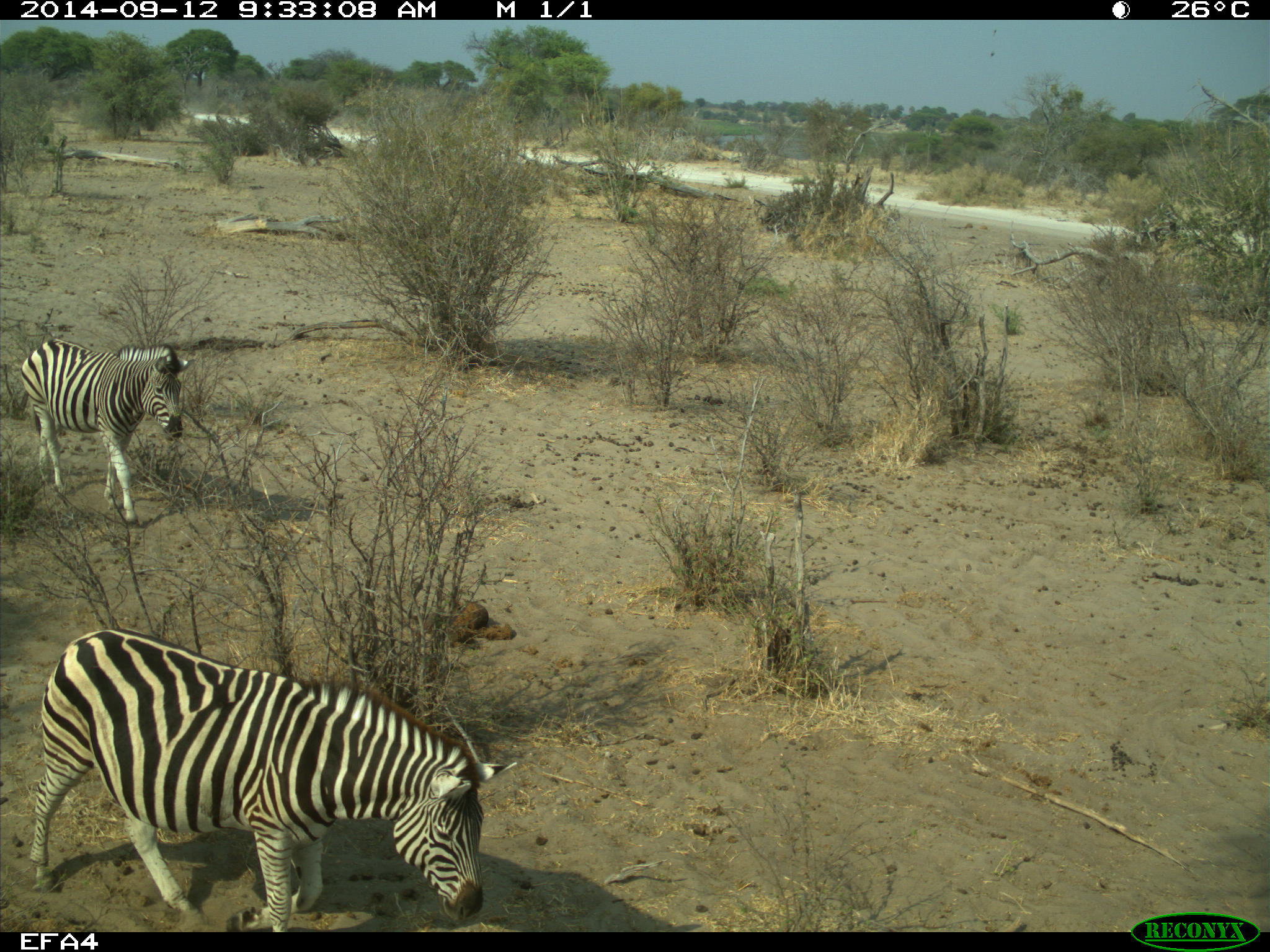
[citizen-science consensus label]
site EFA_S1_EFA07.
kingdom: Animalia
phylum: Chordata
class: Mammalia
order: Perissodactyla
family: Equidae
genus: Equus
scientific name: Equus quagga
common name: plains zebra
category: zebraplains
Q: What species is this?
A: Zebraplains (plains zebra) (Equus quagga).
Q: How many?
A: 2.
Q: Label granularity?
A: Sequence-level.